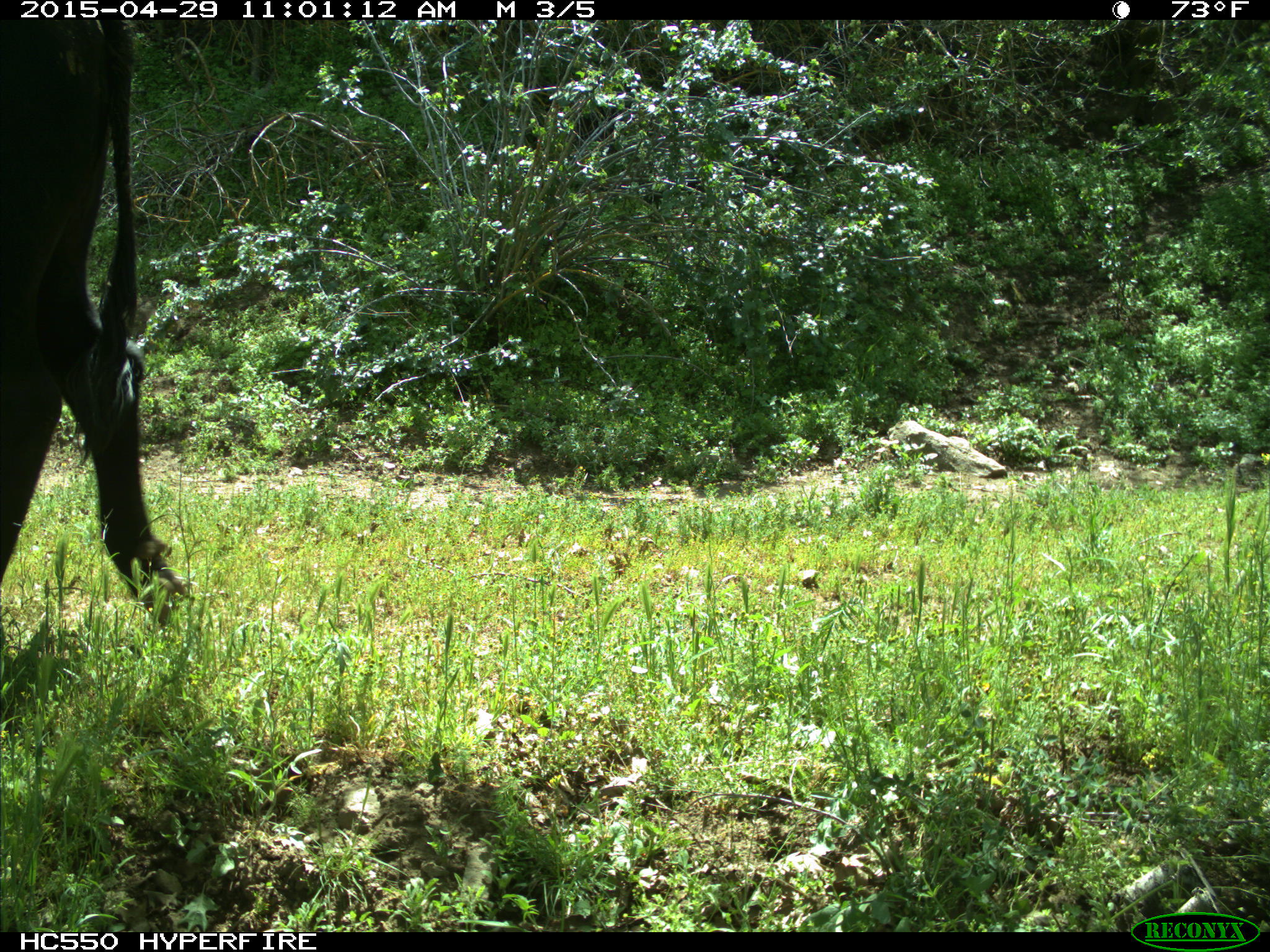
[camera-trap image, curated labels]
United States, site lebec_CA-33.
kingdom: Animalia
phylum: Chordata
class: Mammalia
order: Artiodactyla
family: Bovidae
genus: Bos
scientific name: Bos taurus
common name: domestic cow